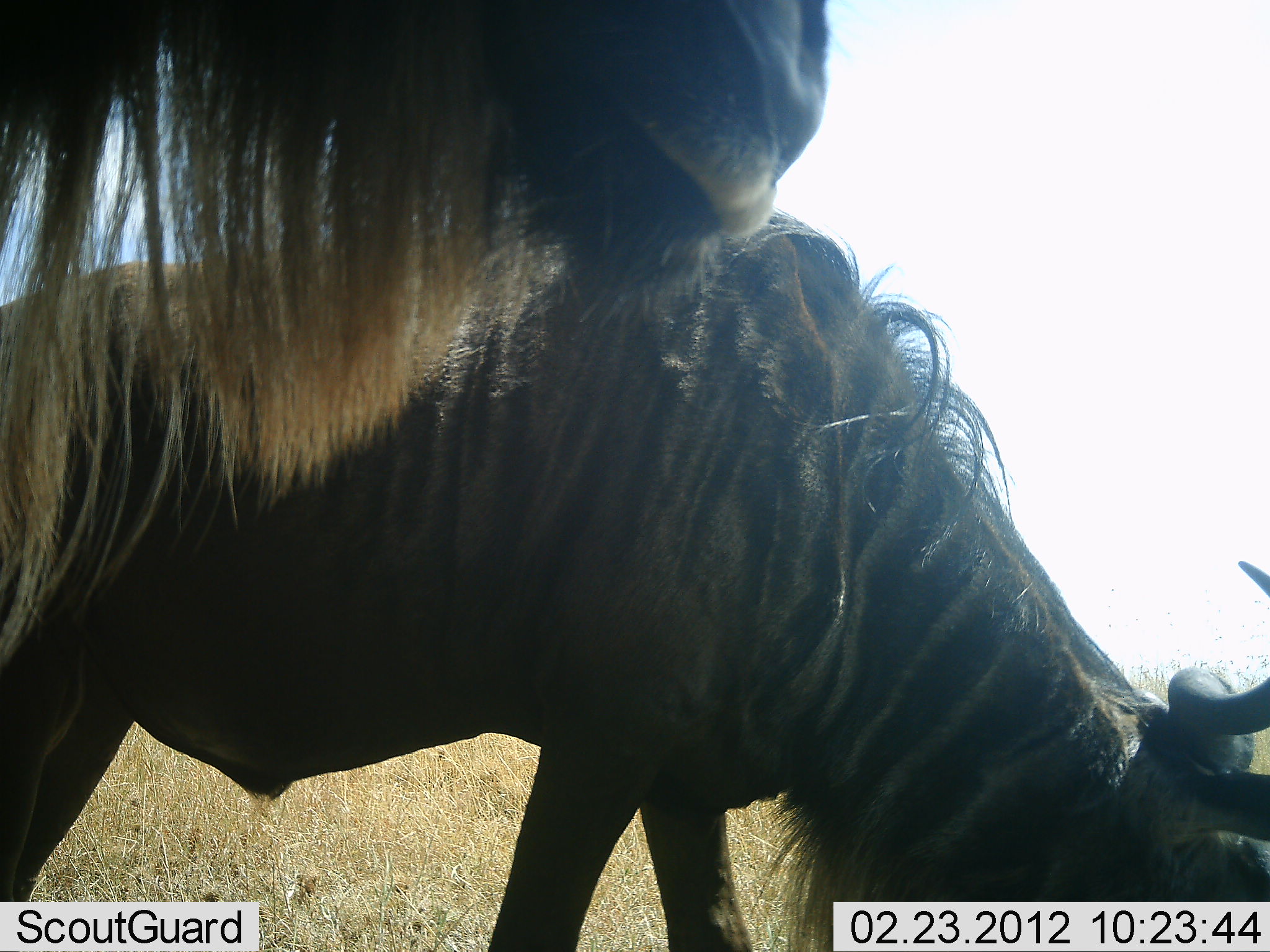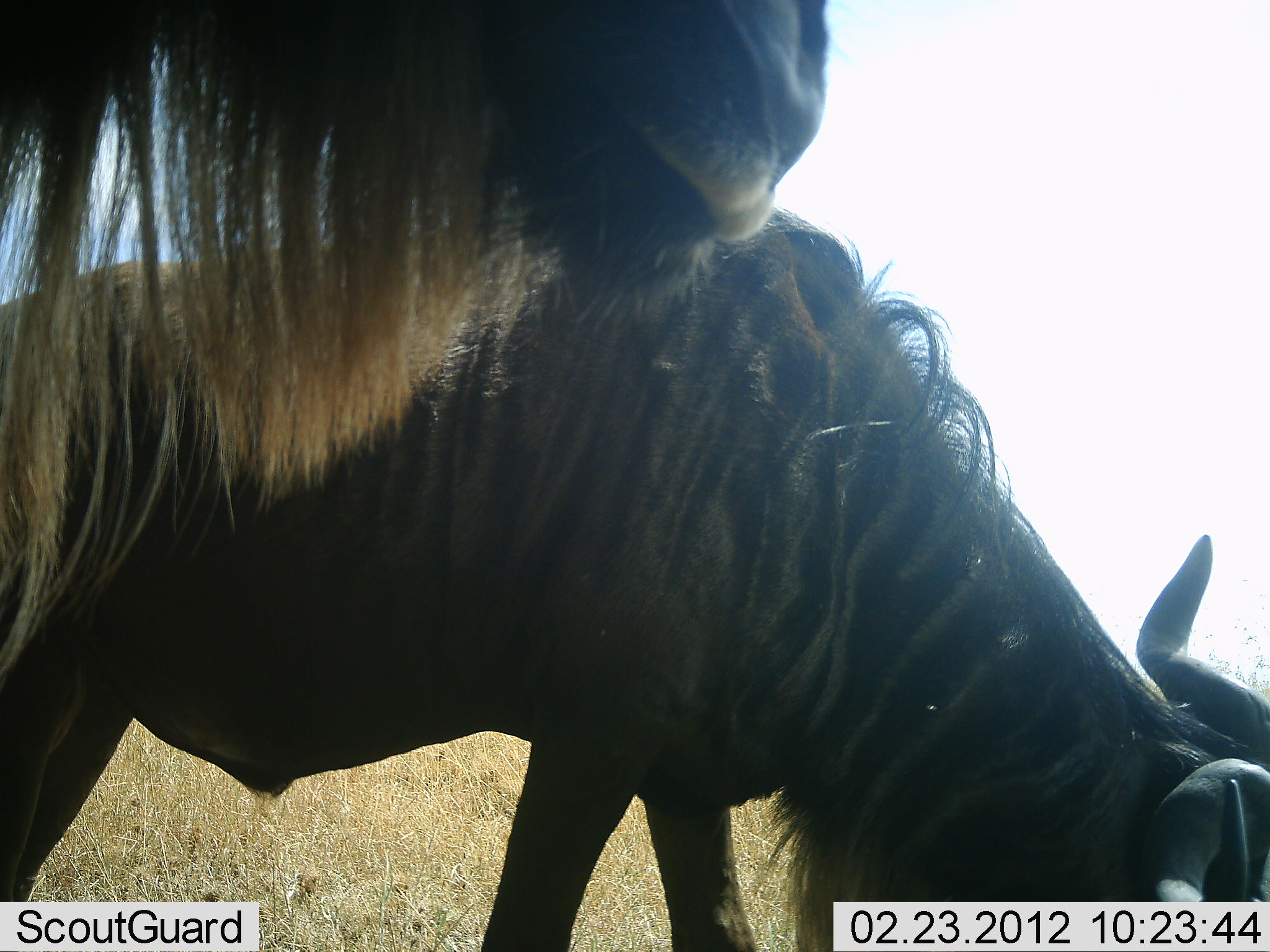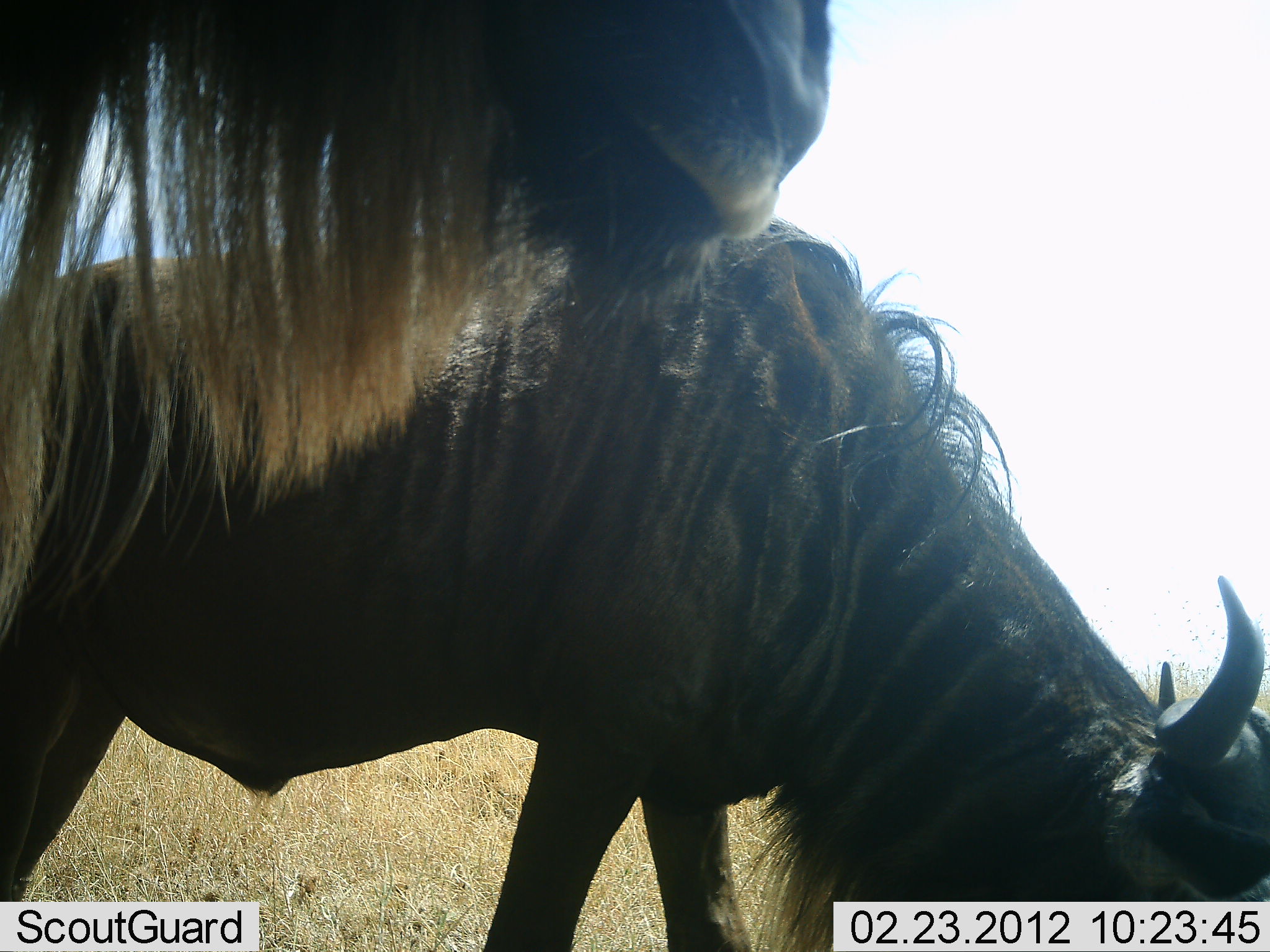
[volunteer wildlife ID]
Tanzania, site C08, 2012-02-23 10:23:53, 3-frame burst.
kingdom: Animalia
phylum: Chordata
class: Mammalia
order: Artiodactyla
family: Bovidae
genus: Connochaetes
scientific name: Connochaetes taurinus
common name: blue wildebeest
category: wildebeest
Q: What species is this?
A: Wildebeest (blue wildebeest) (Connochaetes taurinus).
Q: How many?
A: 2.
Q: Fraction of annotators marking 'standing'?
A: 79%.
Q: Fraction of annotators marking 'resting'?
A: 4%.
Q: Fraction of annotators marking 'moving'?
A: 0%.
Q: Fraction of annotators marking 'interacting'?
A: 0%.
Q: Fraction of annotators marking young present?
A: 0%.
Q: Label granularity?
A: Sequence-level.